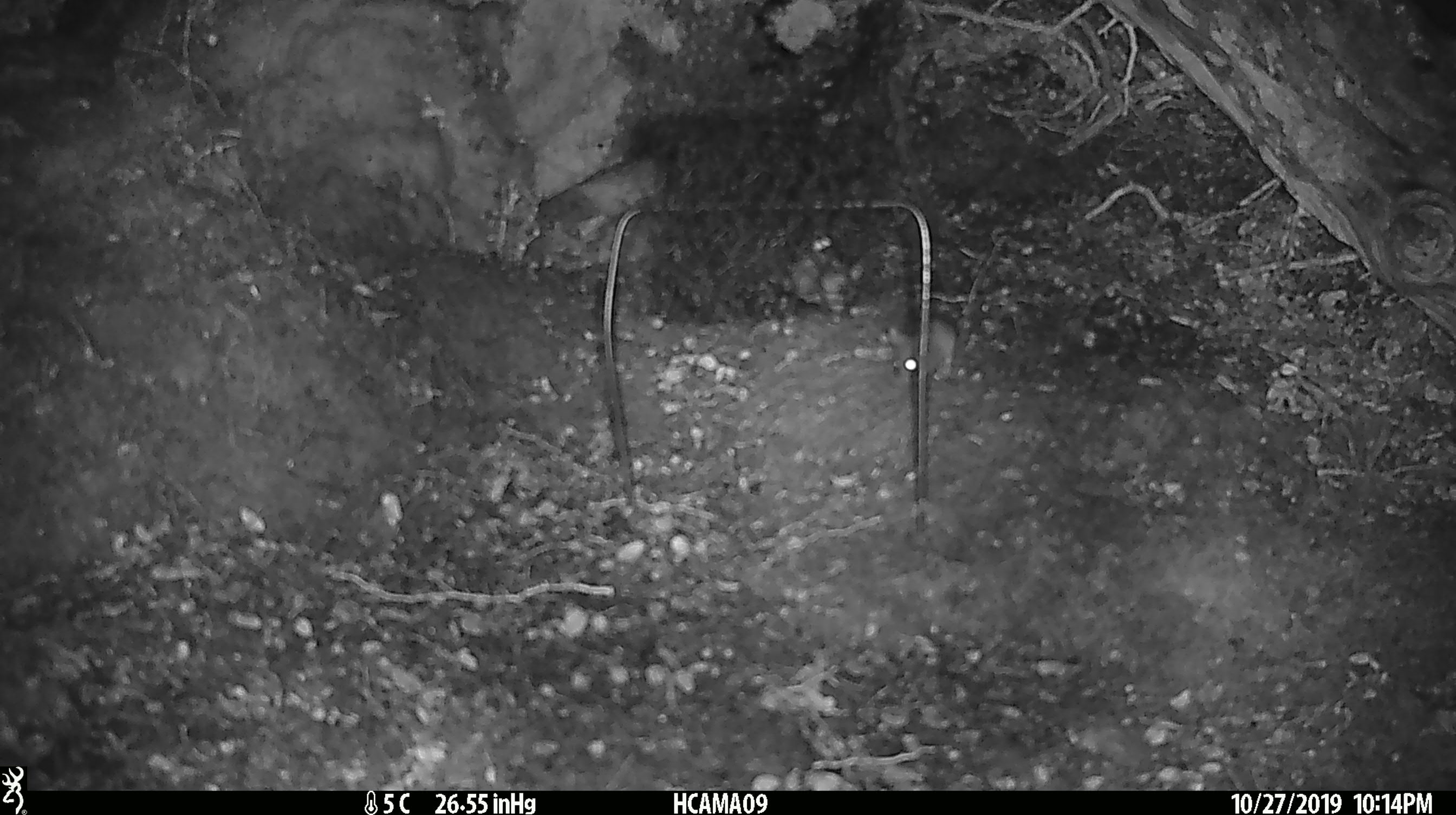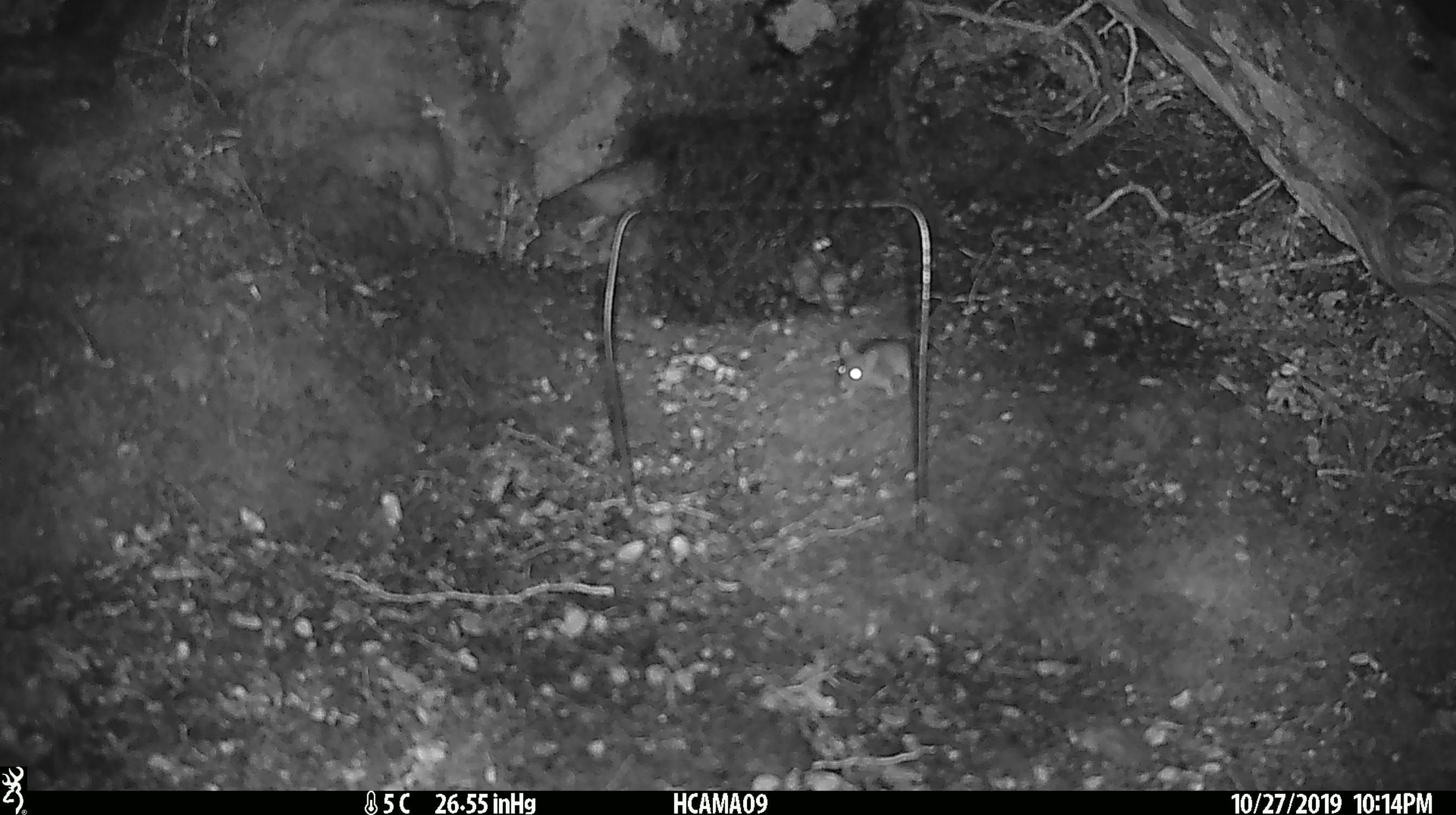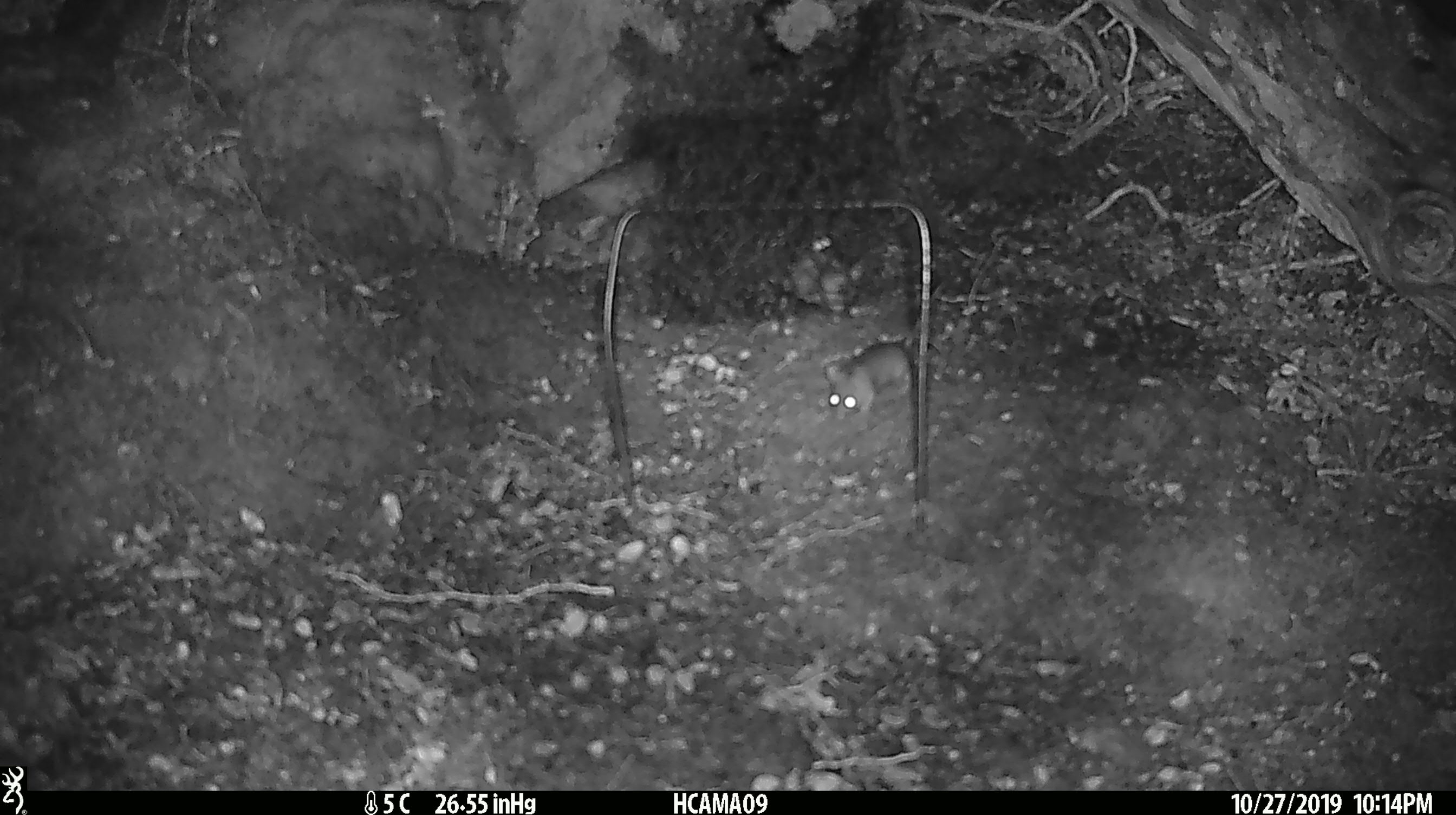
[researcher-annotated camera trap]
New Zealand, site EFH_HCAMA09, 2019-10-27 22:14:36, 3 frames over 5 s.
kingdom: Animalia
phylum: Chordata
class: Mammalia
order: Rodentia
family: Muridae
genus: Mus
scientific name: Mus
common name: mouse